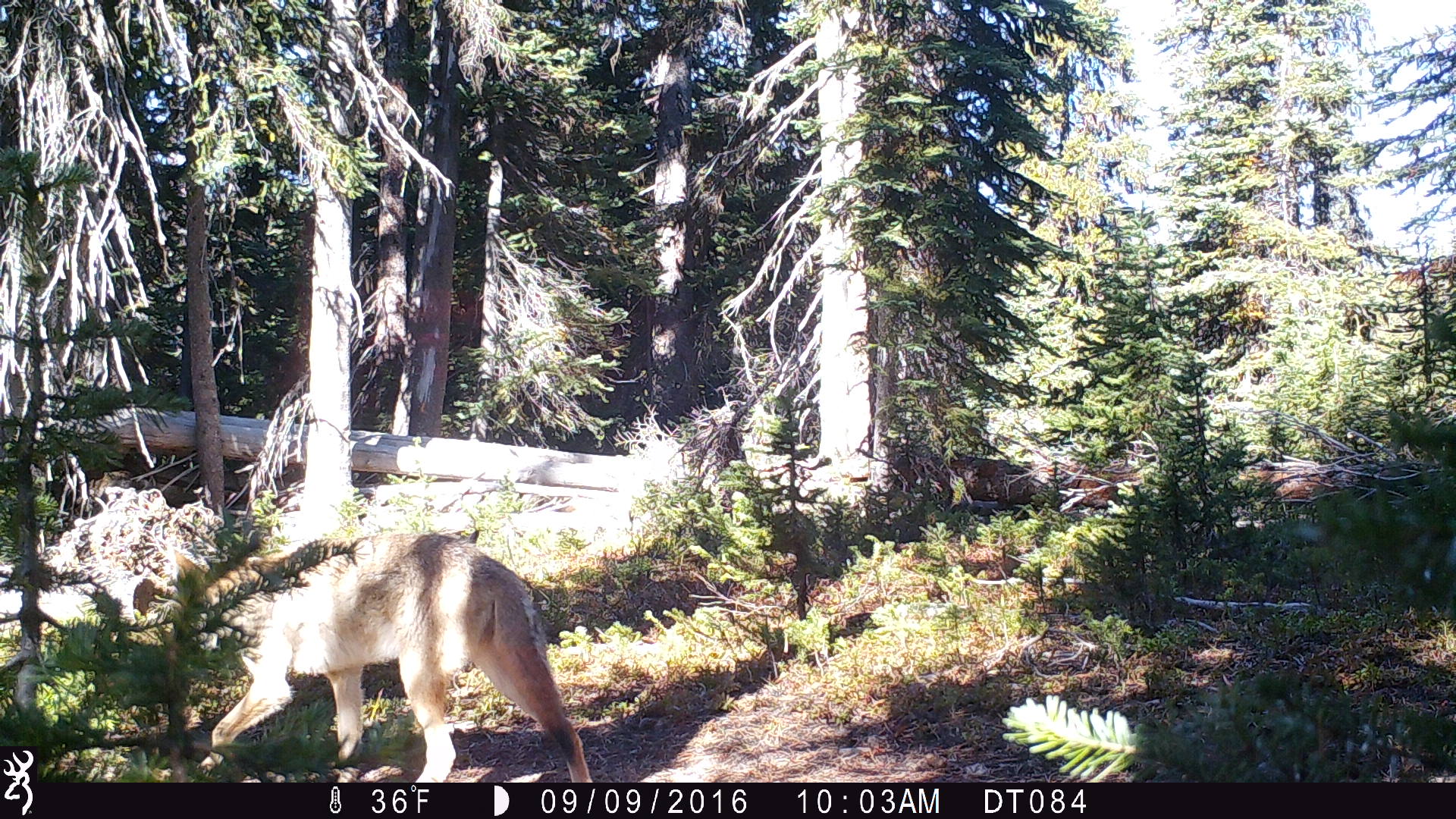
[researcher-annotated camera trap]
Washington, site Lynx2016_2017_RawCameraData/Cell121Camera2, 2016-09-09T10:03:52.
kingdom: Animalia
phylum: Chordata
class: Mammalia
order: Carnivora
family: Canidae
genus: Canis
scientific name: Canis latrans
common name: coyote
Canis latrans (coyote). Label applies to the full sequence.